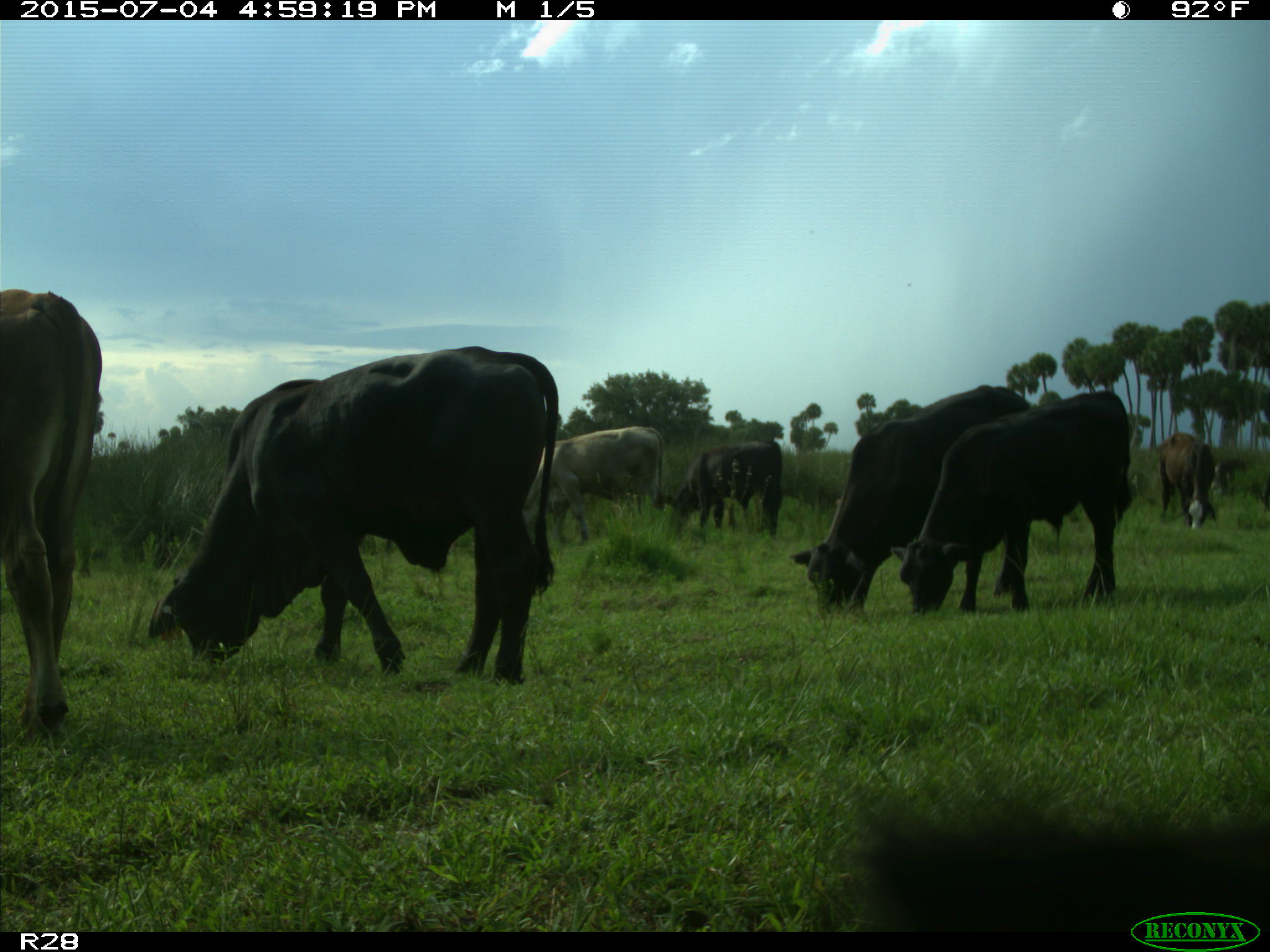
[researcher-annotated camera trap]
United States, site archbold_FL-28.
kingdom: Animalia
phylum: Chordata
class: Mammalia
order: Artiodactyla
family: Bovidae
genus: Bos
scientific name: Bos taurus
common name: domestic cow